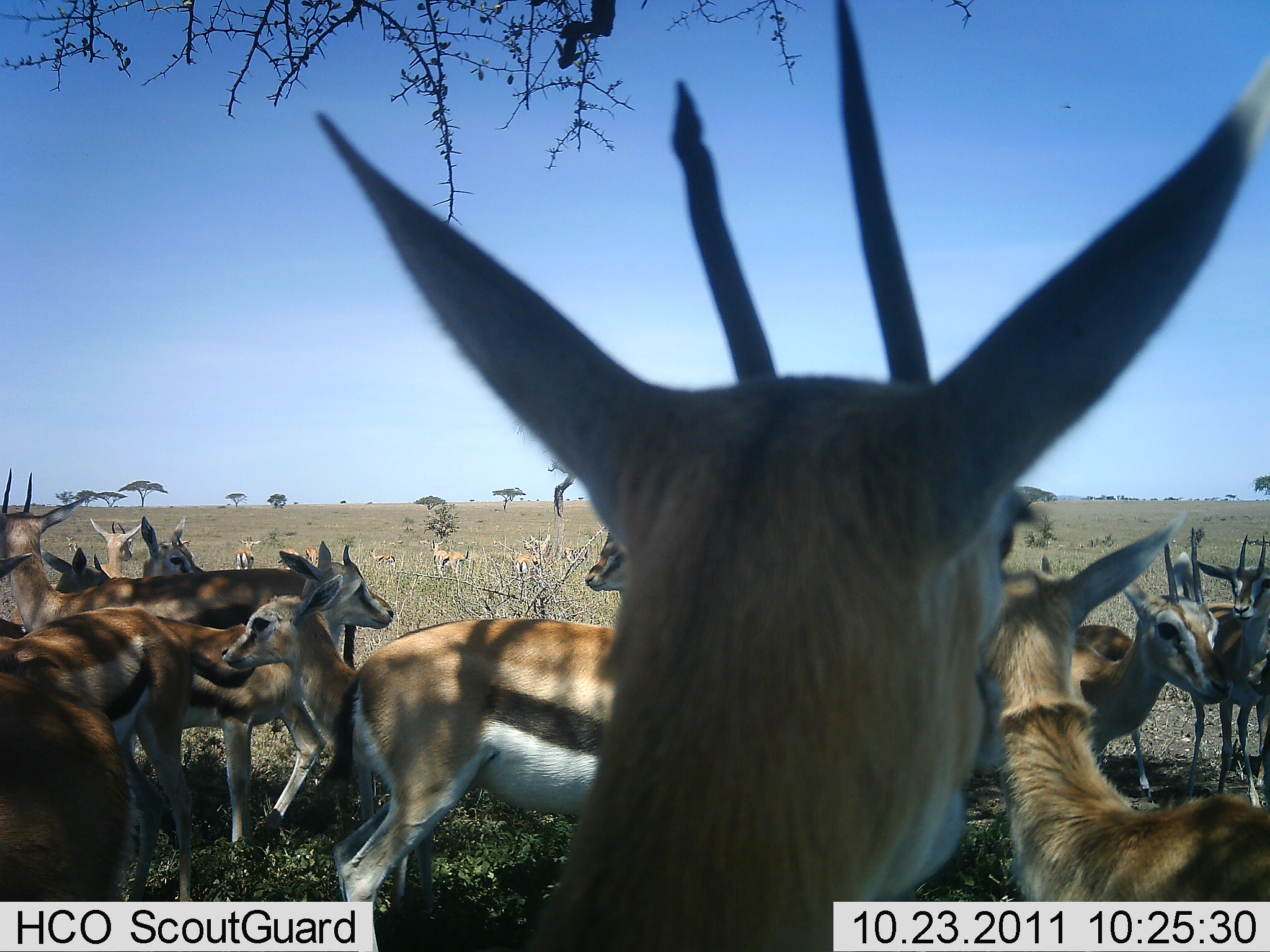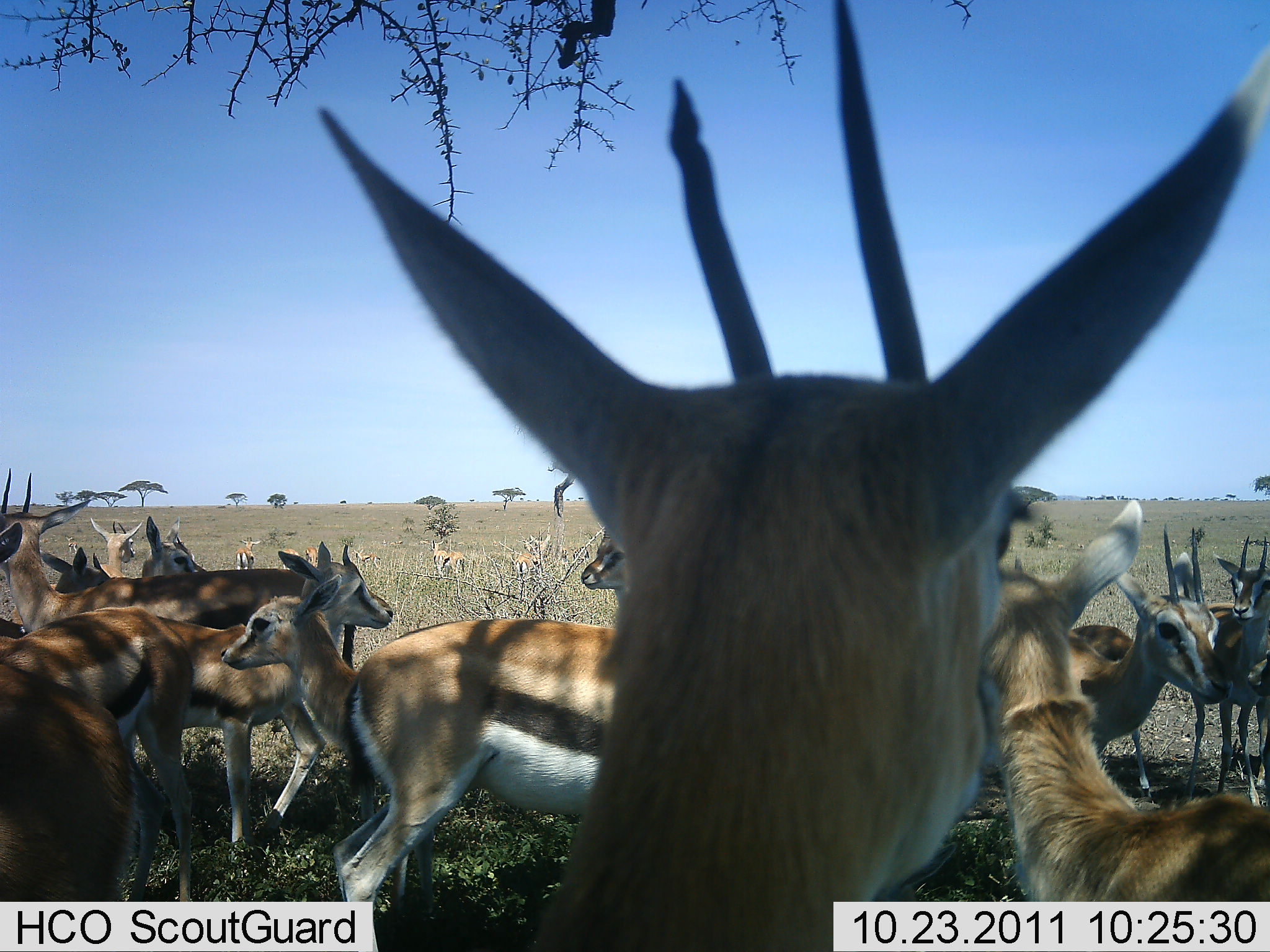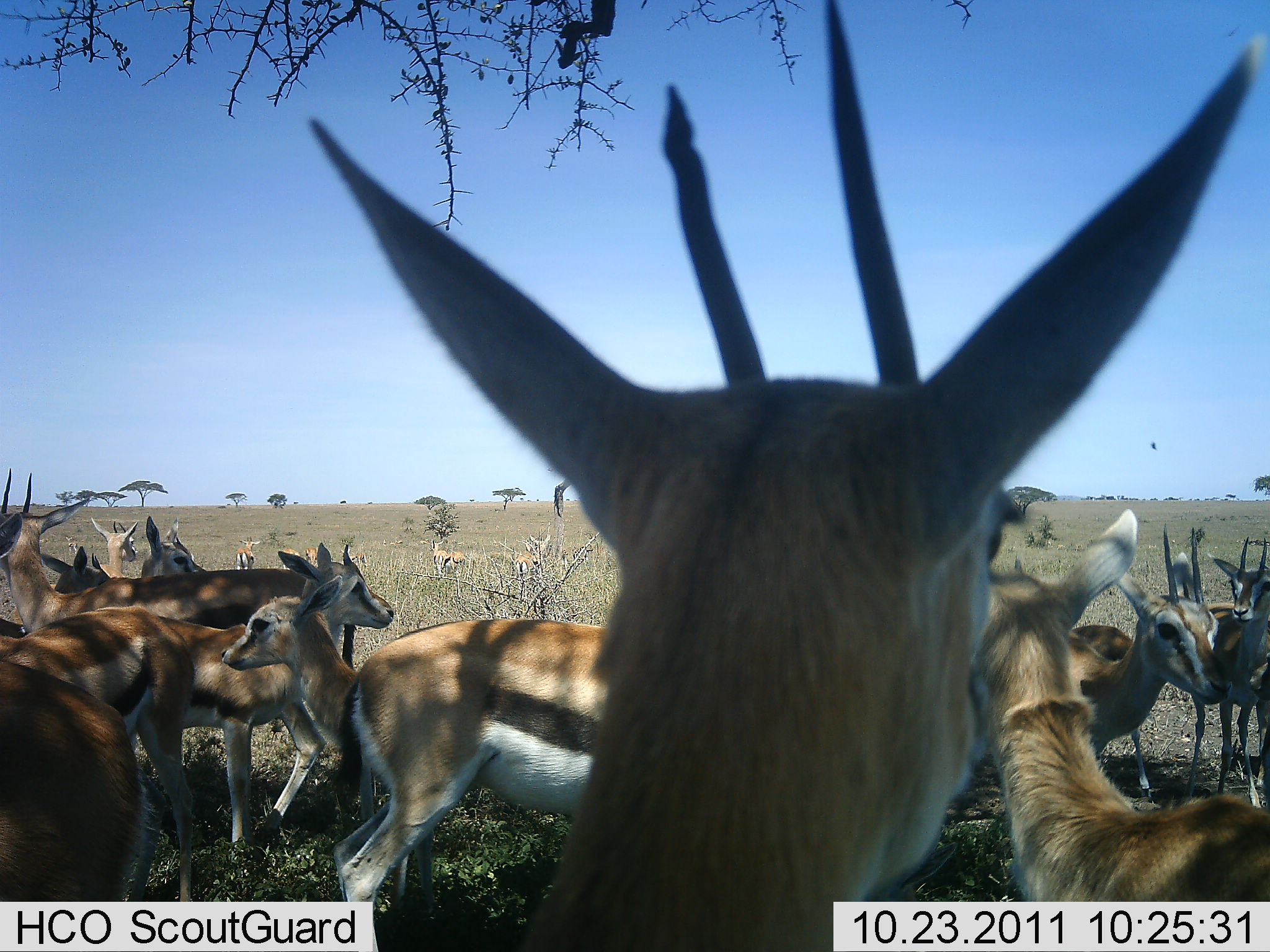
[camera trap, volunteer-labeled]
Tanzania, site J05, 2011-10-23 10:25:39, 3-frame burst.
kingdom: Animalia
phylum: Chordata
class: Mammalia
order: Artiodactyla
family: Bovidae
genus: Eudorcas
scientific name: Eudorcas thomsonii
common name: thomson's gazelle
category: gazellethomsons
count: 11-50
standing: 92%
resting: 15%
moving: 8%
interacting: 0%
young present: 31%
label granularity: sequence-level